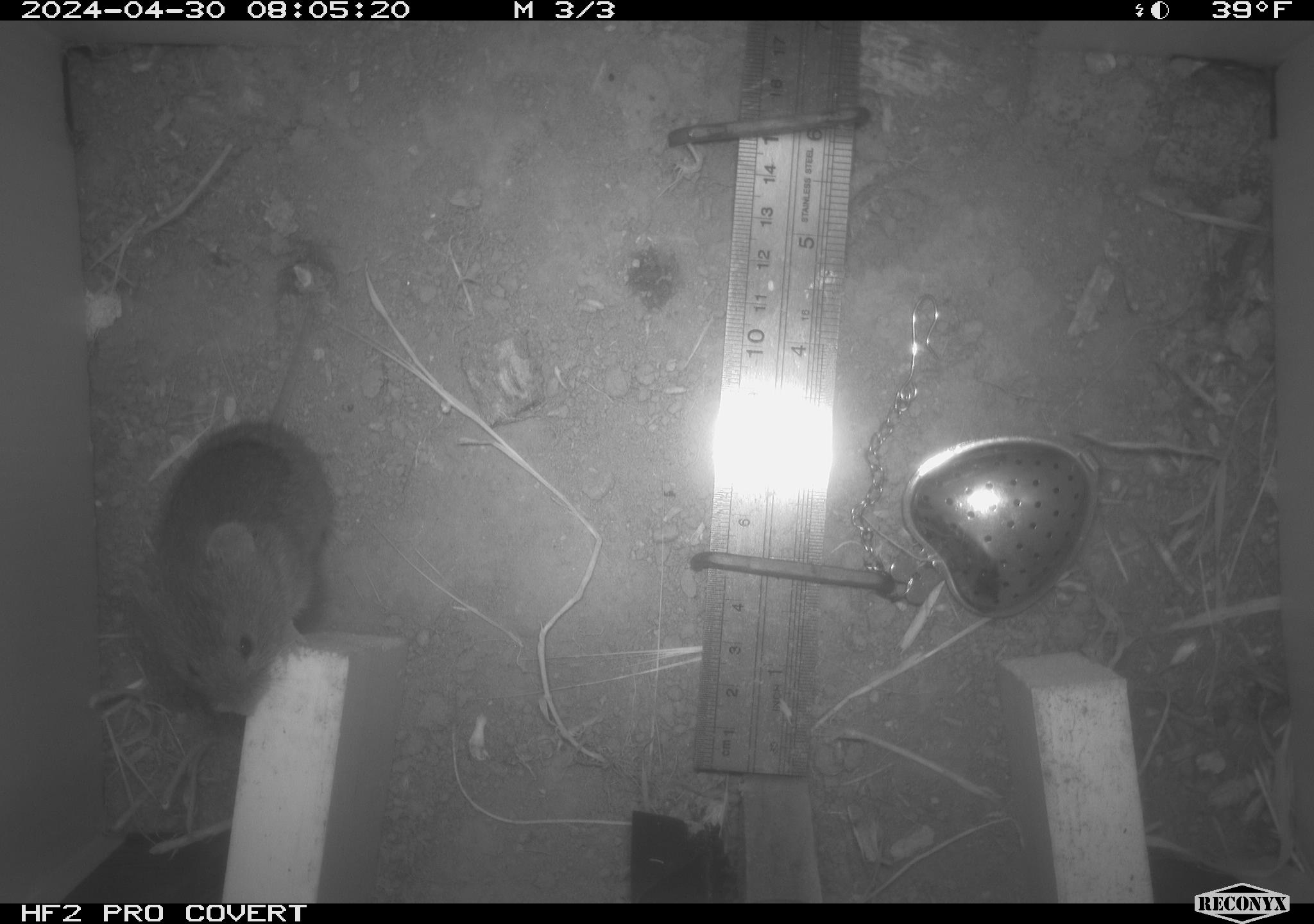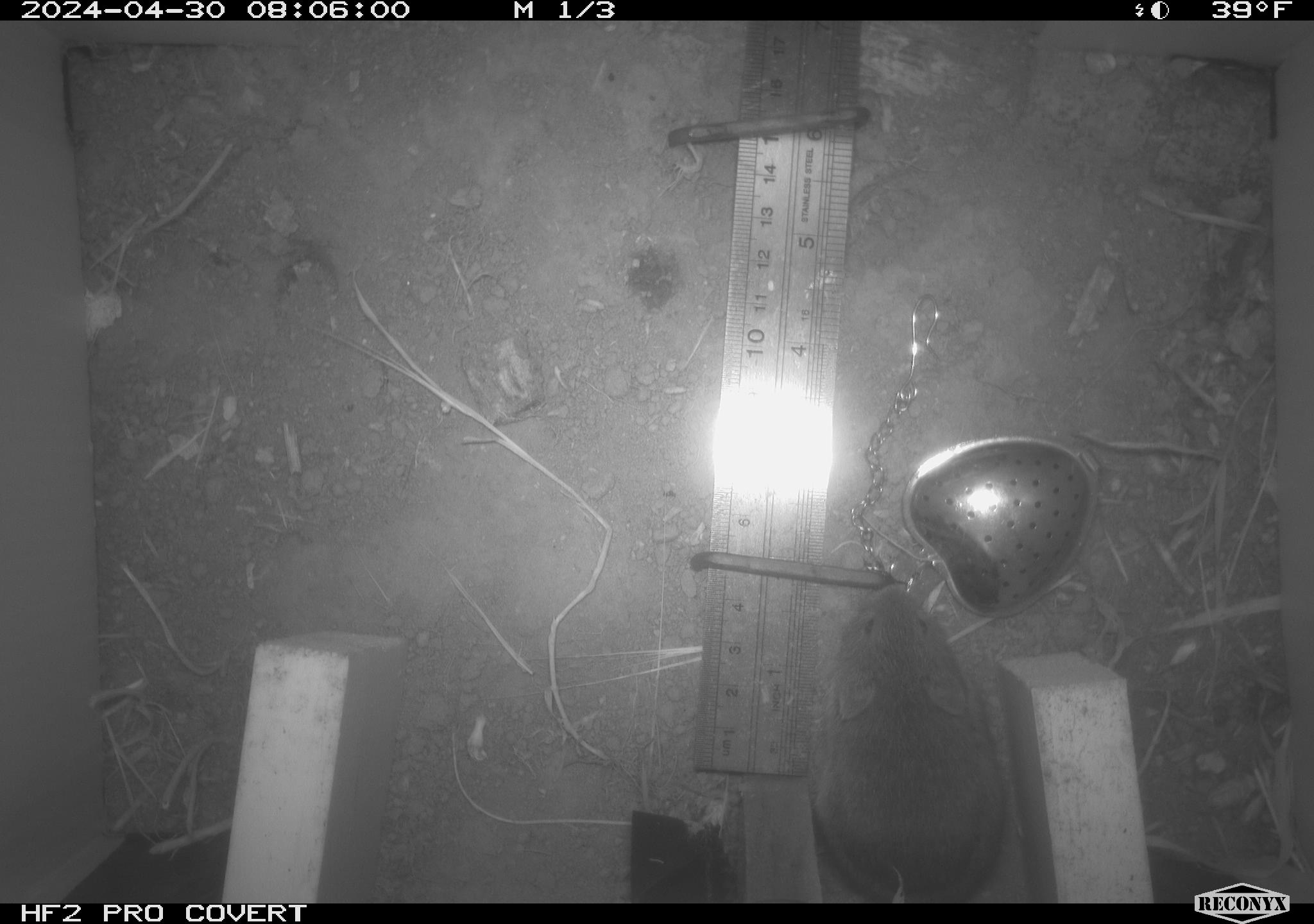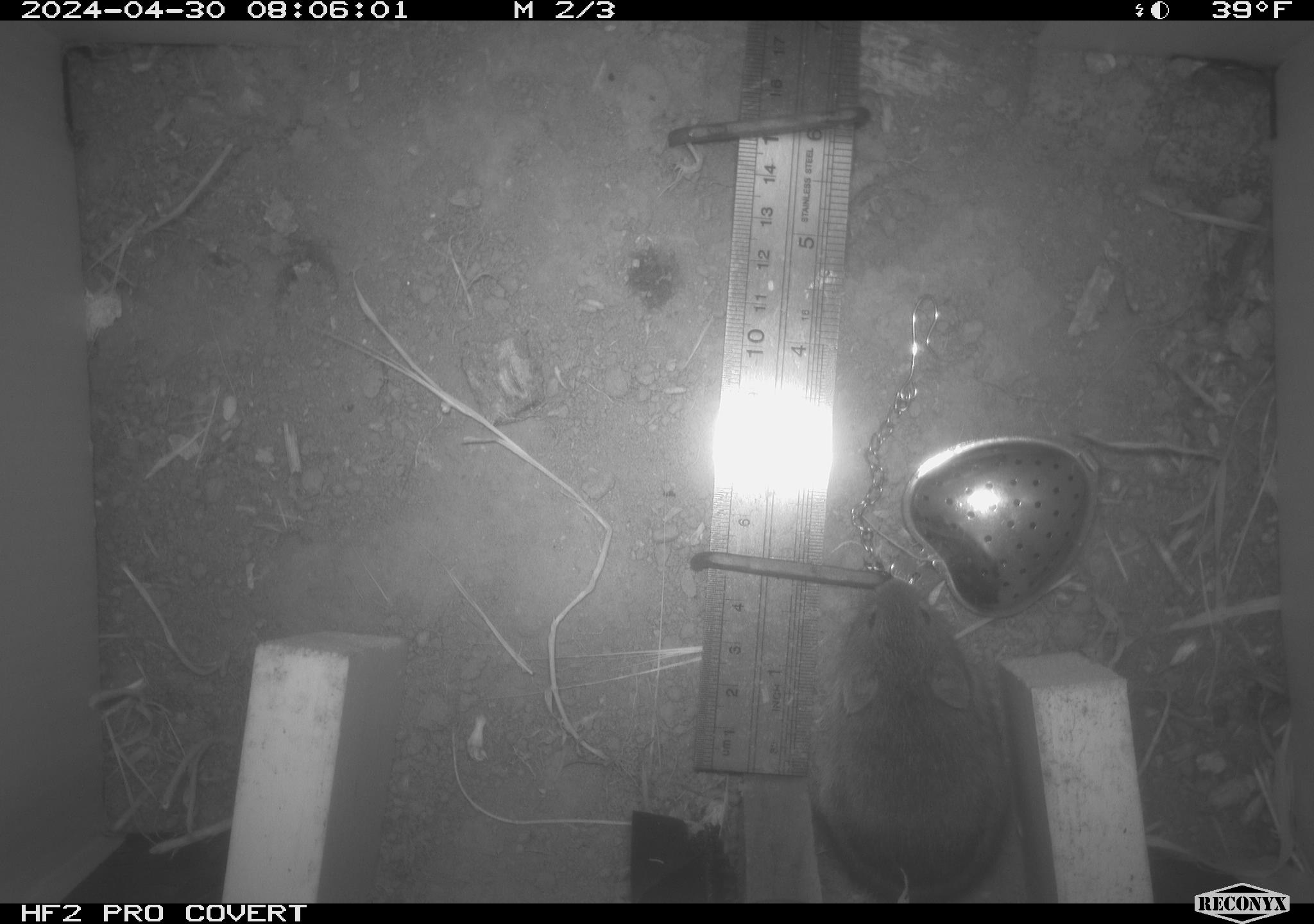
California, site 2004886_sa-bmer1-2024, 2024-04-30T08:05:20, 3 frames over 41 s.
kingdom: Animalia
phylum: Chordata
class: Mammalia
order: Rodentia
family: Cricetidae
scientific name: Arvicolinae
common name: voles, lemmings, and muskrats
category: arvicolinae subfamily